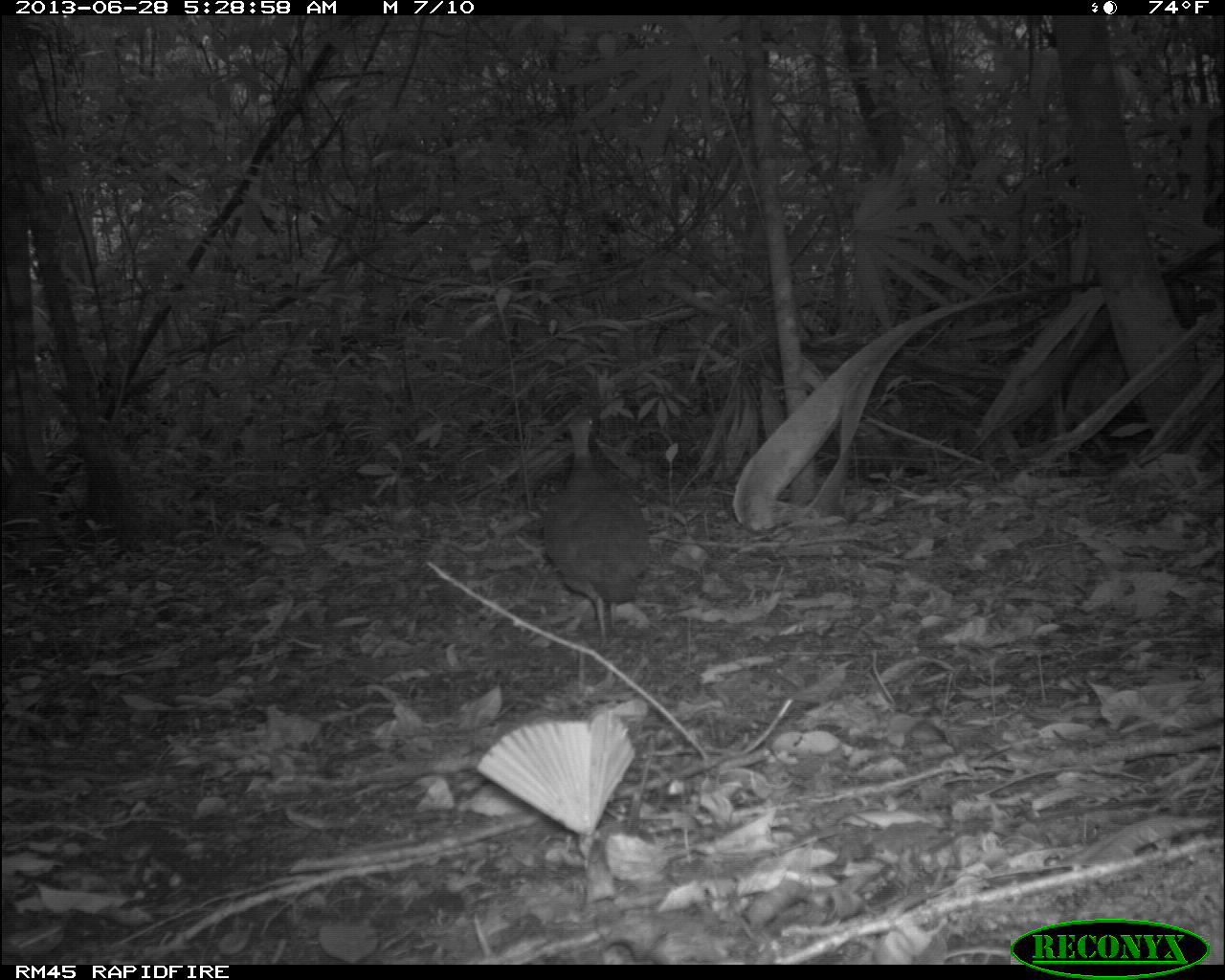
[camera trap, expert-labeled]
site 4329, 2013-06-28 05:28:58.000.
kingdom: Animalia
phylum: Chordata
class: Aves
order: Tinamiformes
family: Tinamidae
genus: Tinamus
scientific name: Tinamus major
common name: great tinamou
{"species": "Tinamus major (great tinamou)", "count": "1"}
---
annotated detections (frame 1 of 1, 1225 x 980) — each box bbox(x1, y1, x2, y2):
tinamus major: bbox(541, 411, 653, 637)